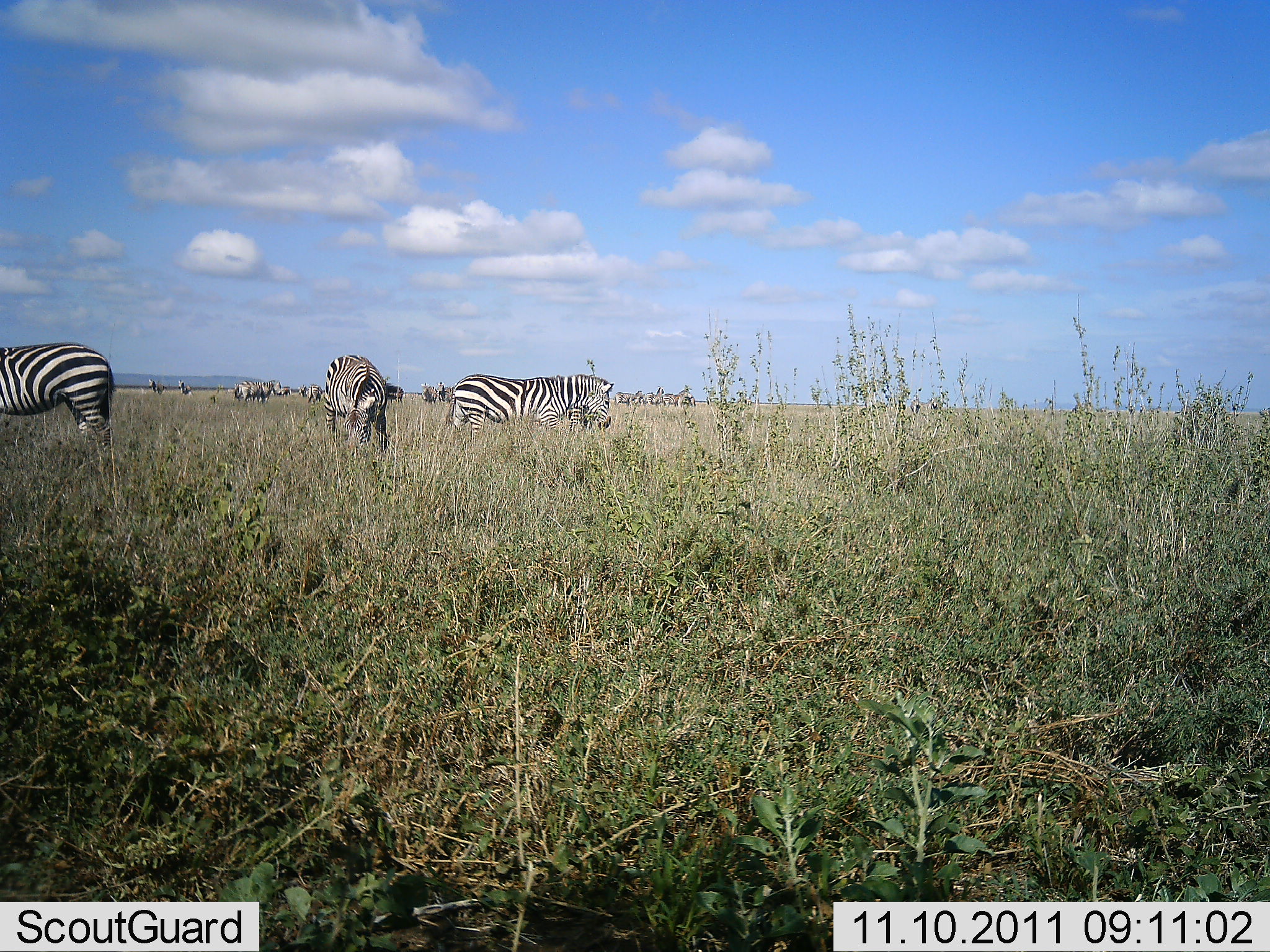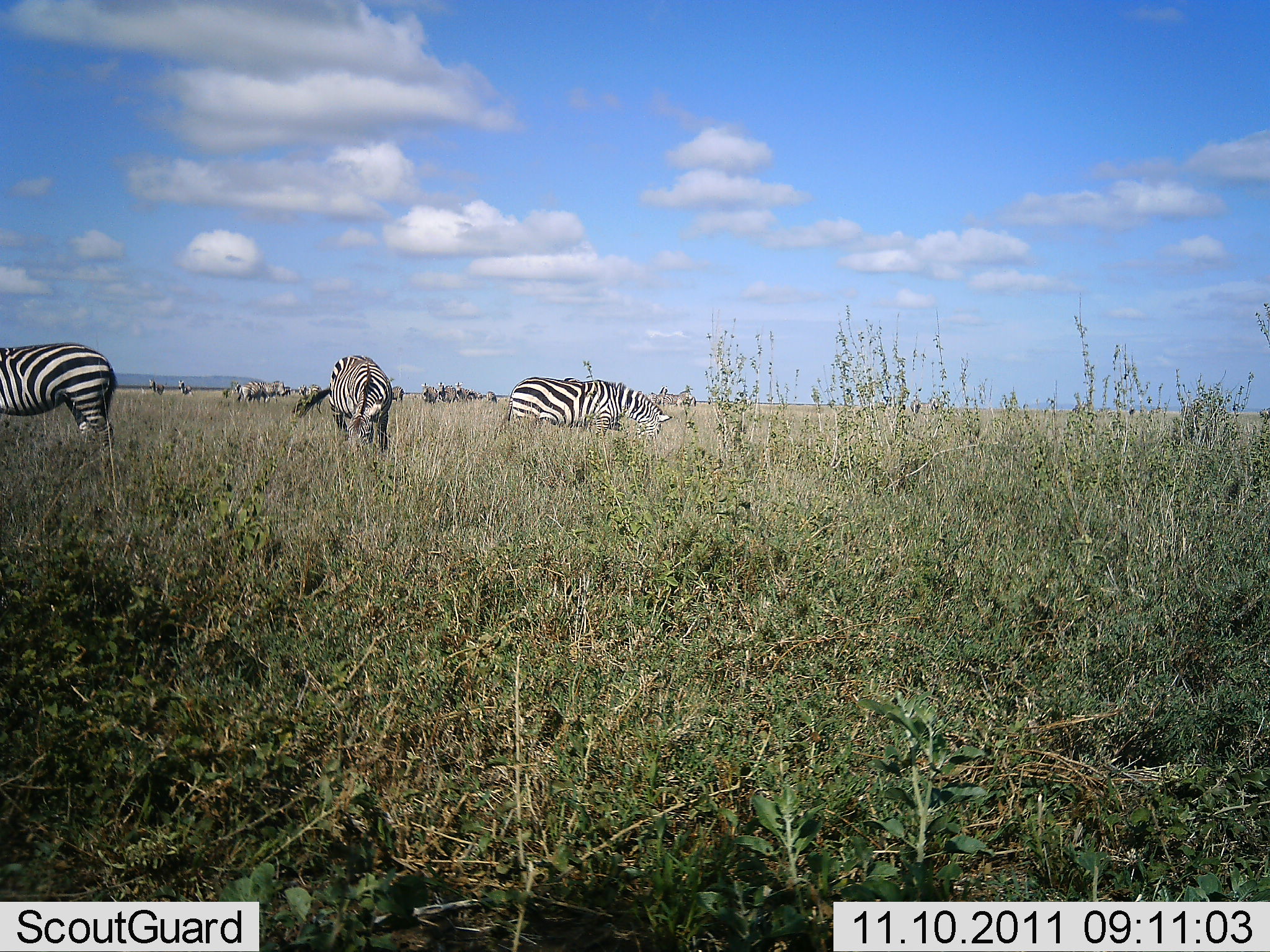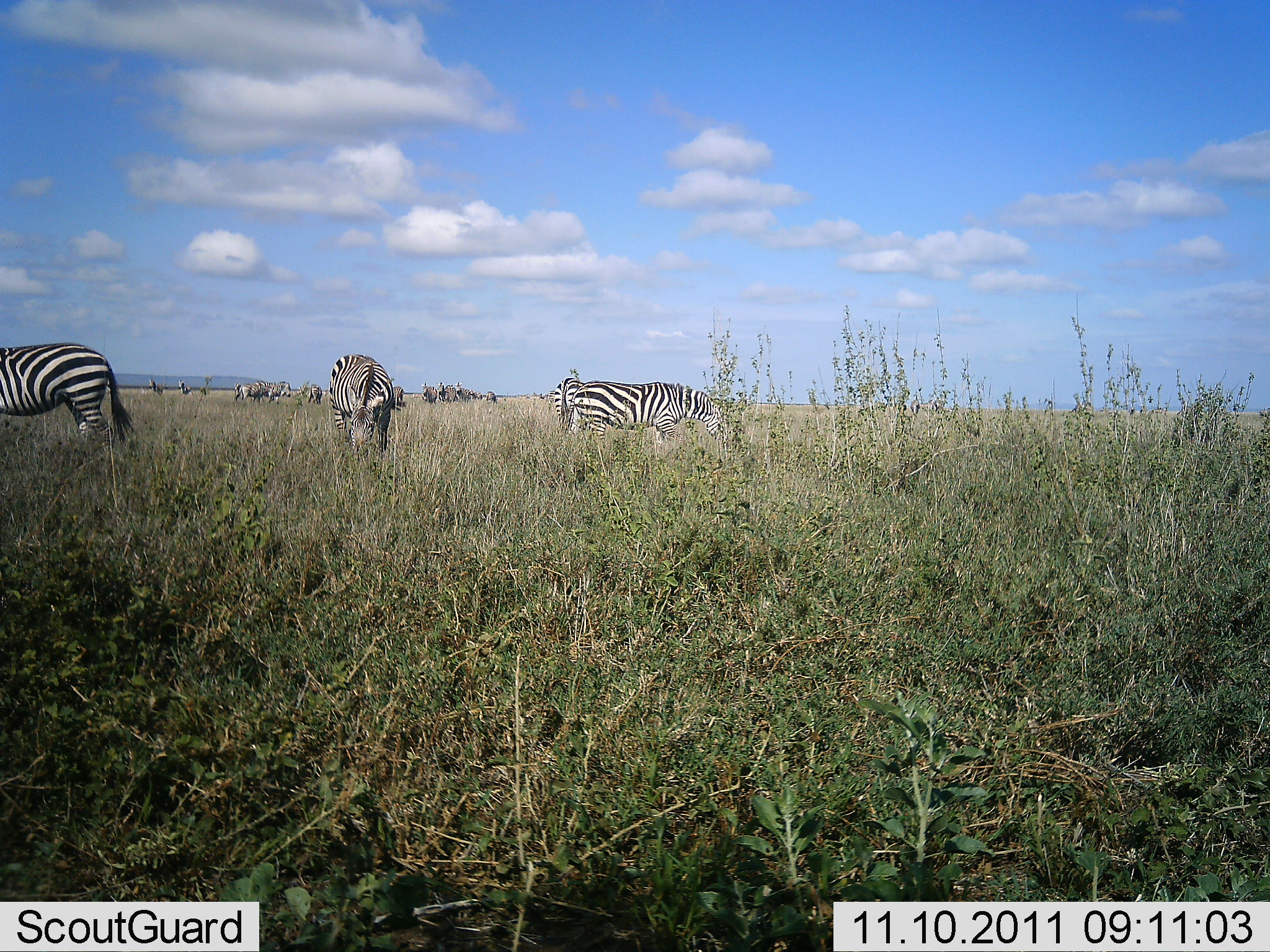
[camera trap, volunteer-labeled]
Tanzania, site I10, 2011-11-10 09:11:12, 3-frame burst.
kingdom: Animalia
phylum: Chordata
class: Mammalia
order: Perissodactyla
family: Equidae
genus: Equus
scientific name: Equus quagga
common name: plains zebra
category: zebra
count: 10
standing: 69%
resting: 0%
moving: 23%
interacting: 0%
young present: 0%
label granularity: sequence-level